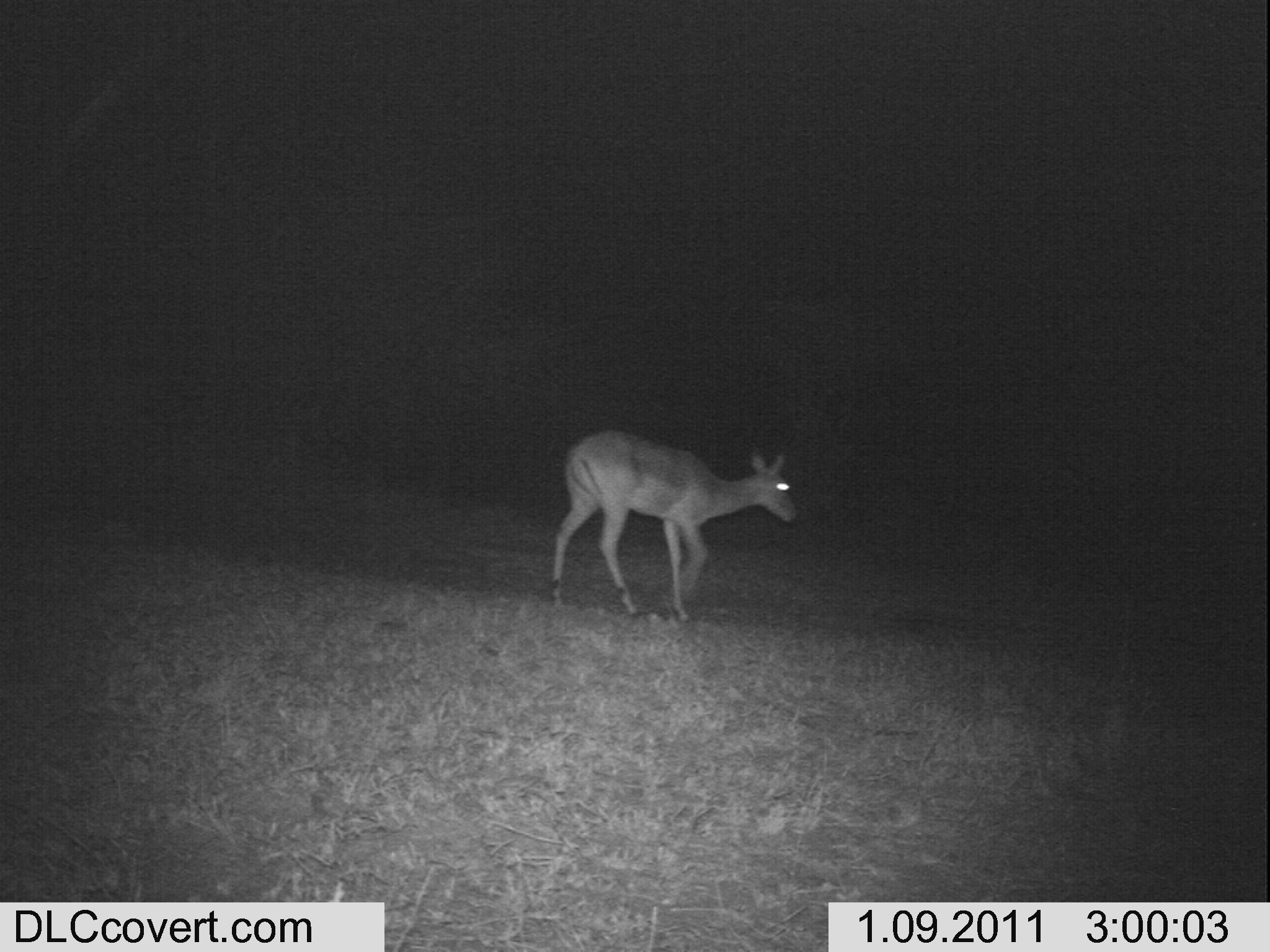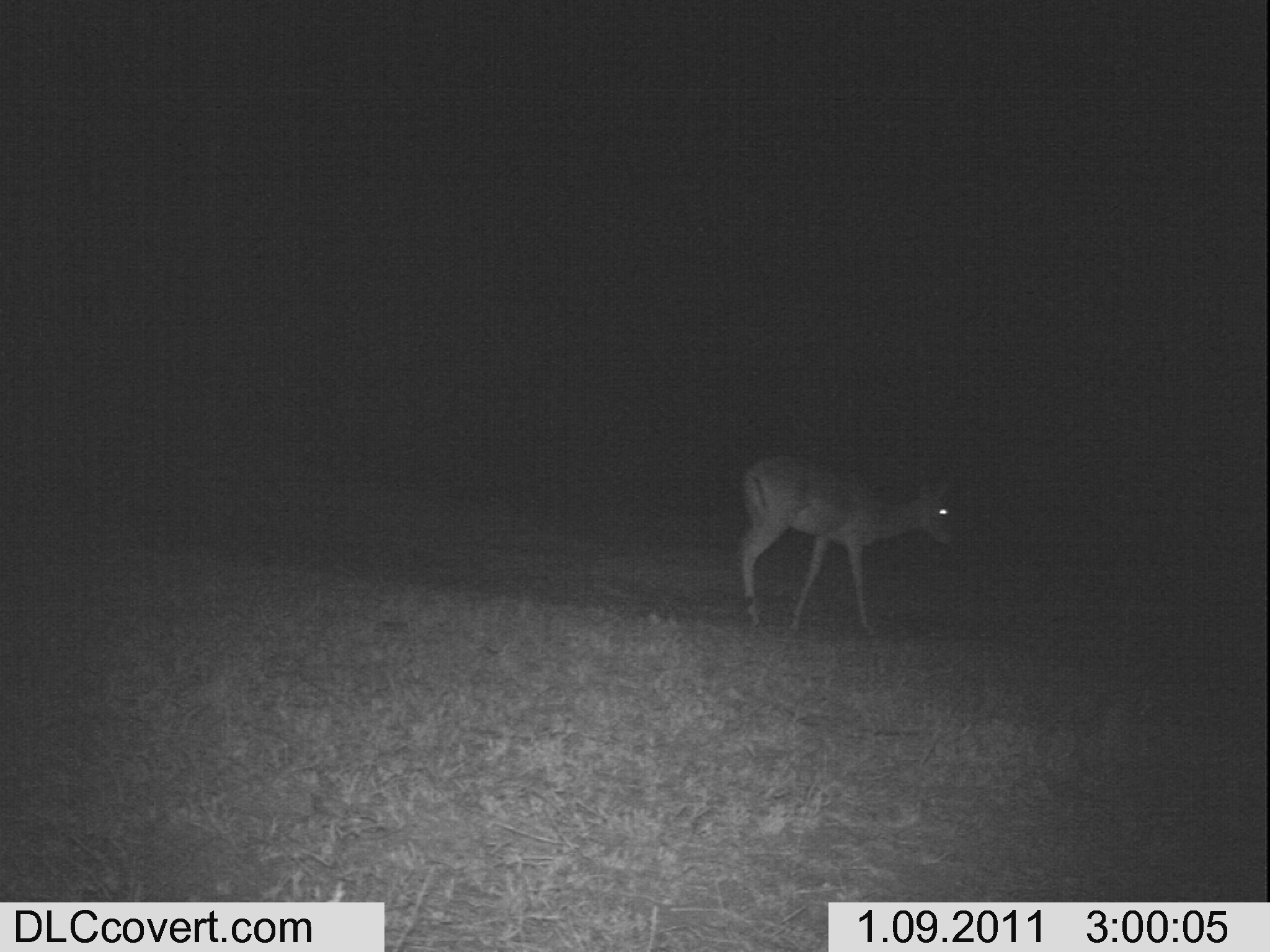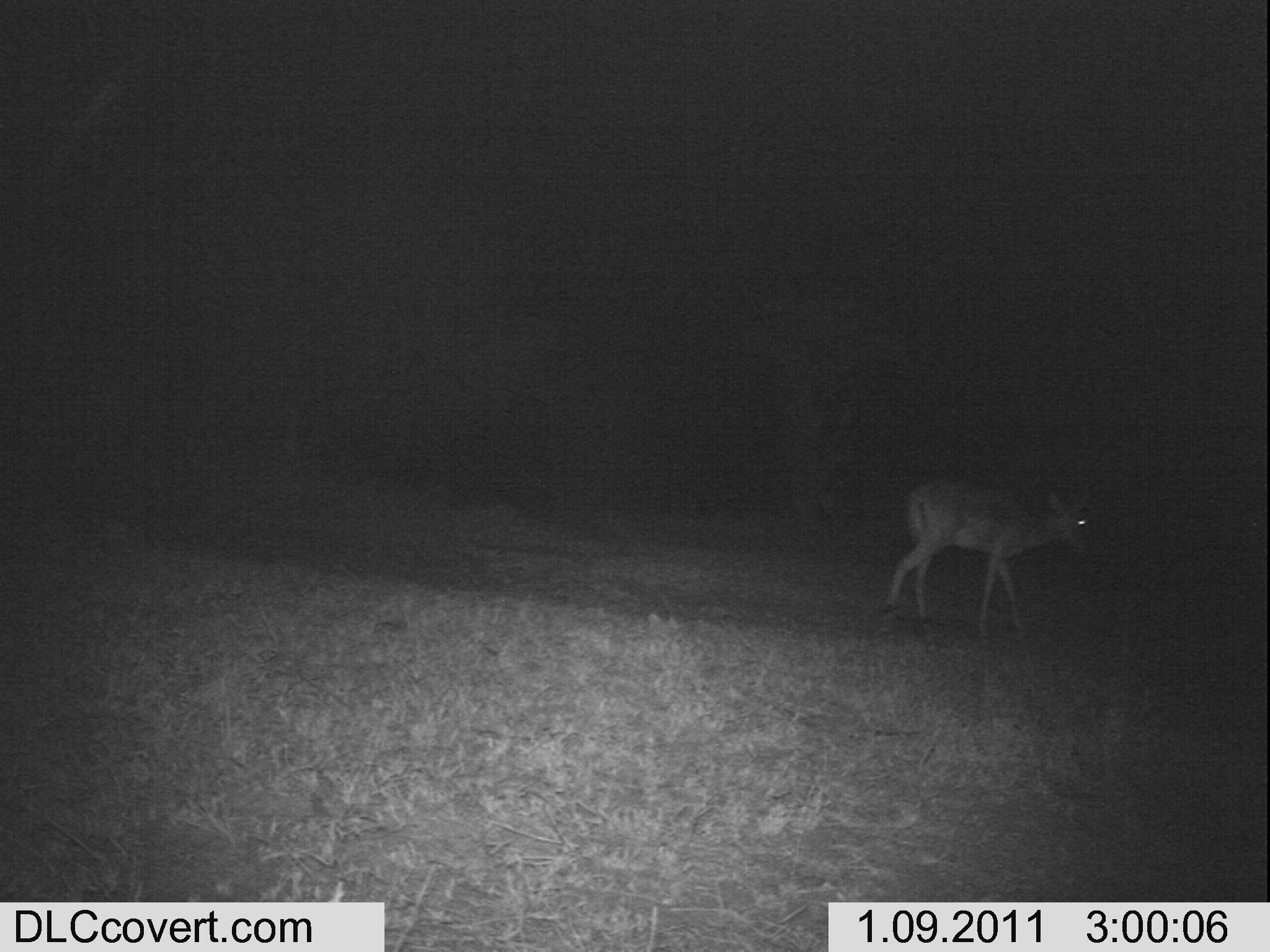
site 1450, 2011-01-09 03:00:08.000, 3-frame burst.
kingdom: Animalia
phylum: Chordata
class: Mammalia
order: Artiodactyla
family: Bovidae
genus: Aepyceros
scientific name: Aepyceros melampus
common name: impala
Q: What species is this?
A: Aepyceros melampus (impala).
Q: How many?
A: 1.